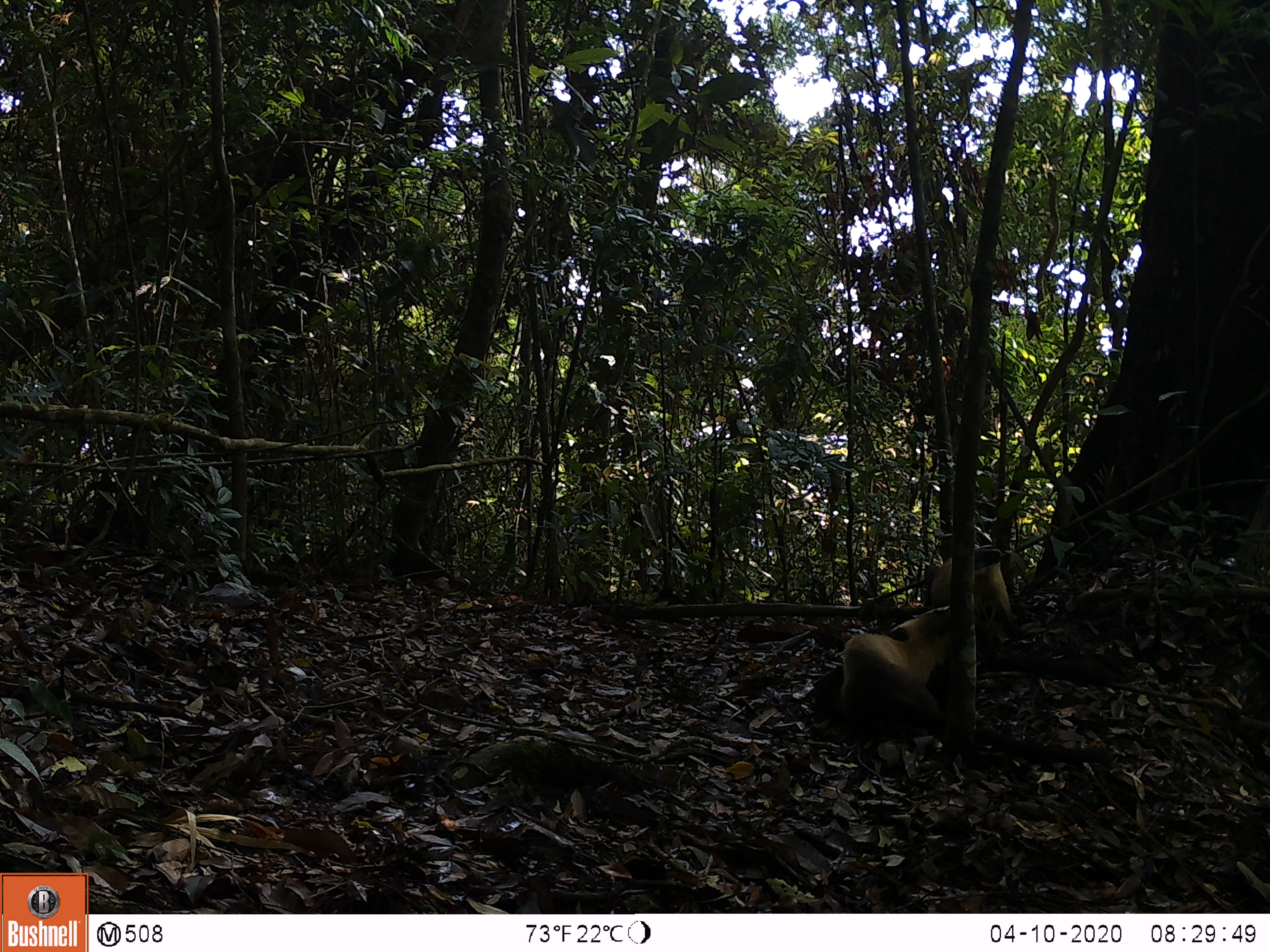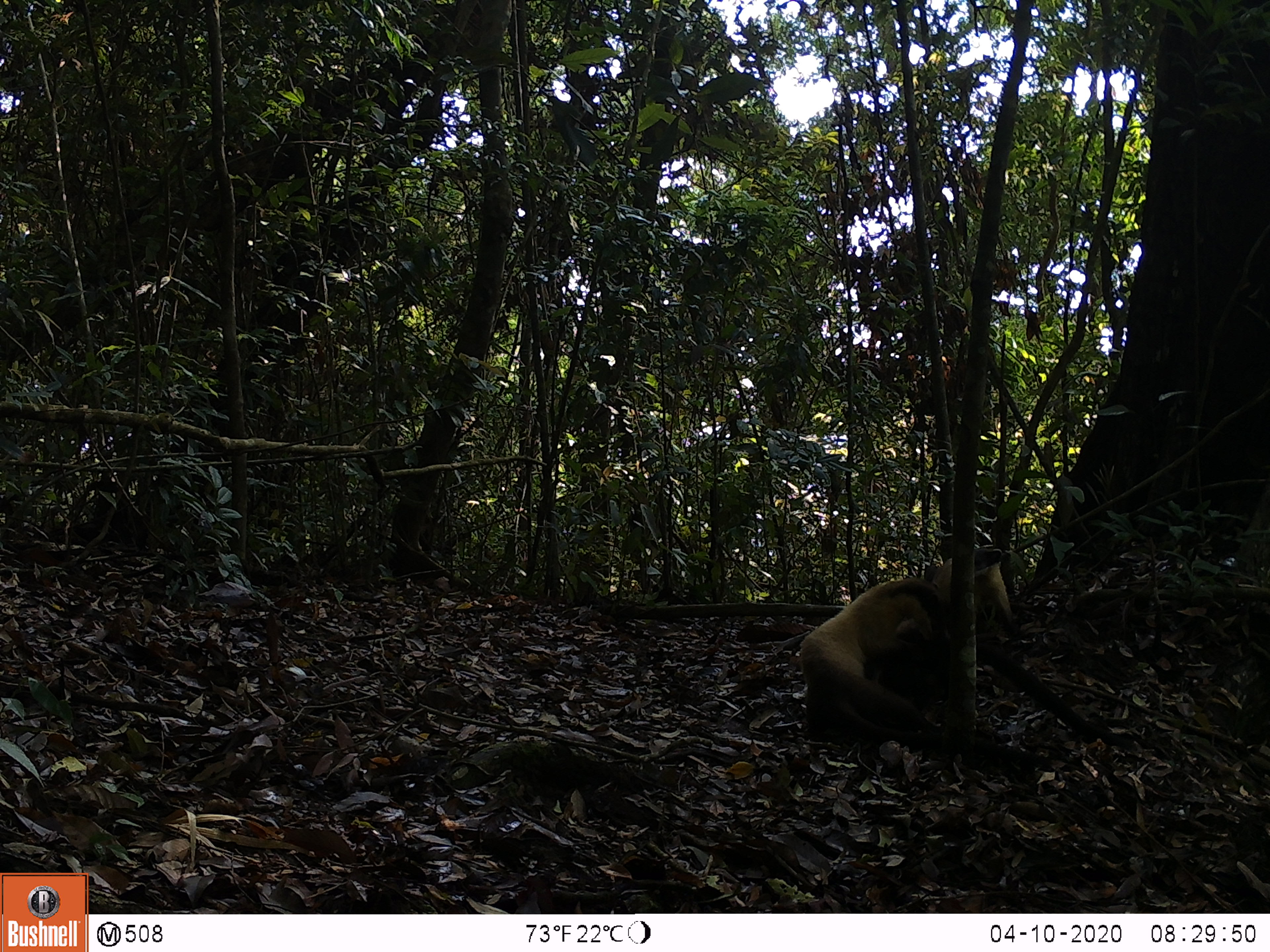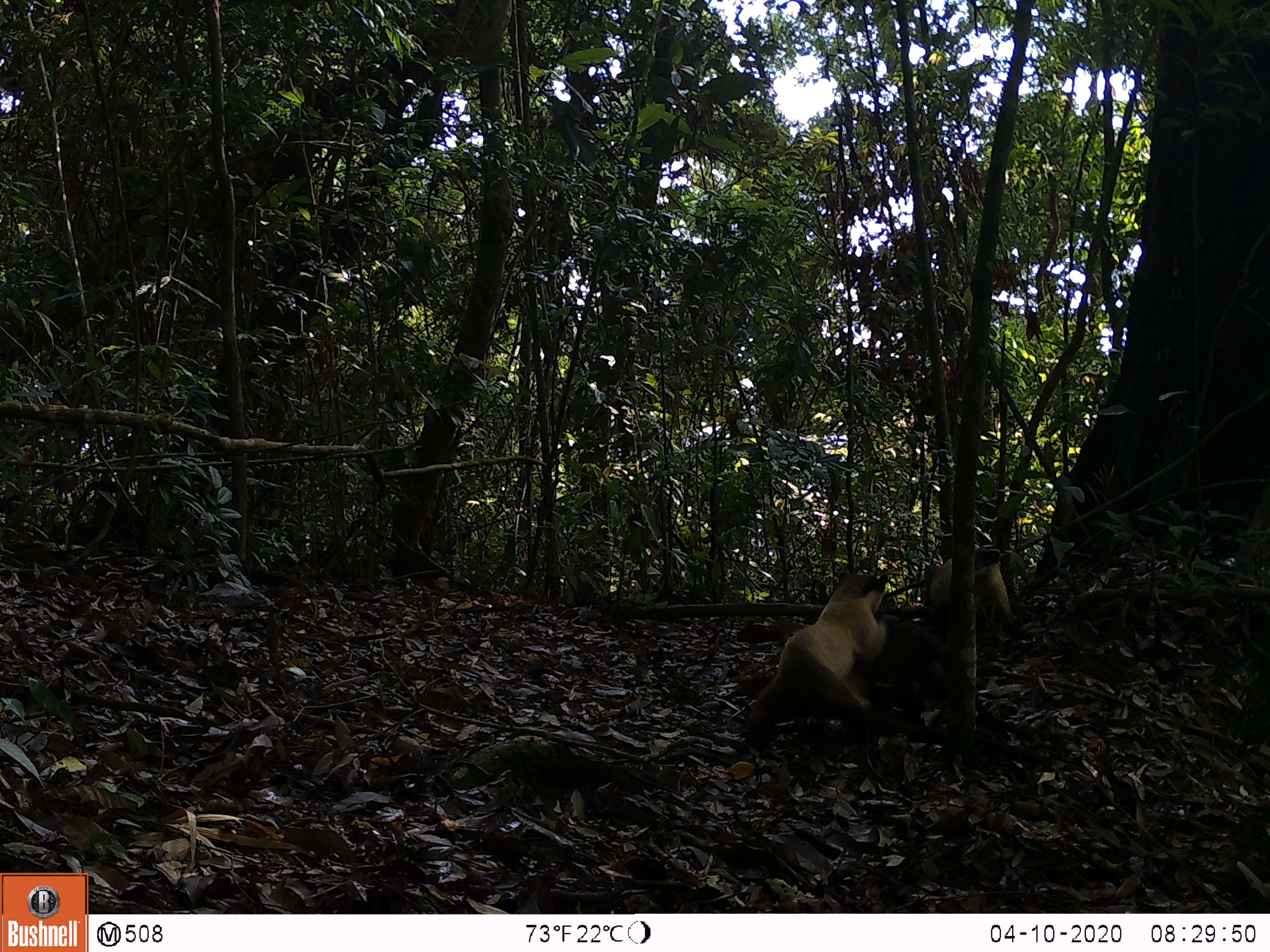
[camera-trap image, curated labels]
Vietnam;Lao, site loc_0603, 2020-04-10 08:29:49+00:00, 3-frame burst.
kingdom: Animalia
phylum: Chordata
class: Mammalia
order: Carnivora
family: Mustelidae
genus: Martes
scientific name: Martes flavigula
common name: yellow-throated marten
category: yellow throated marten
Yellow throated marten (yellow-throated marten) (Martes flavigula). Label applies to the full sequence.